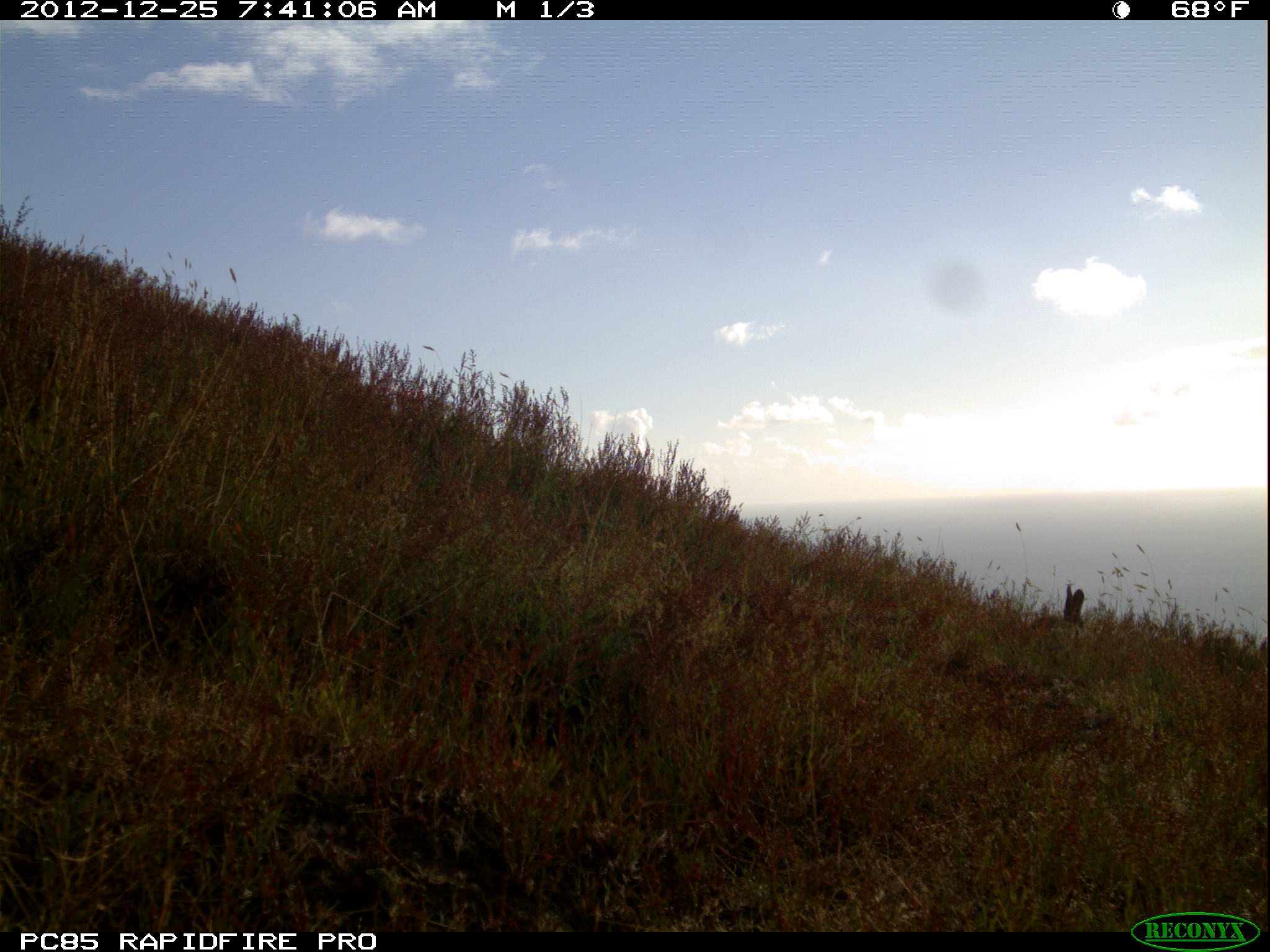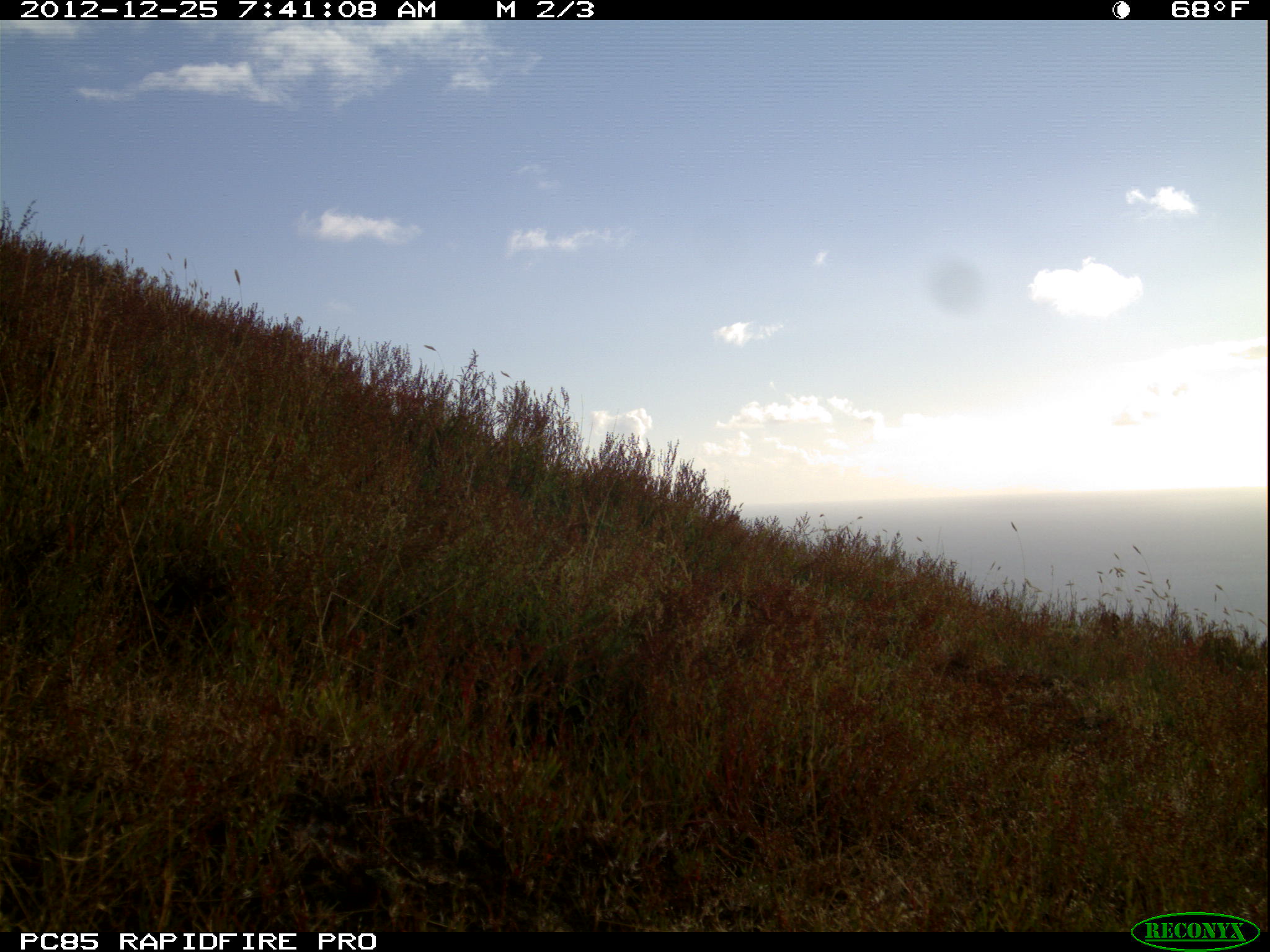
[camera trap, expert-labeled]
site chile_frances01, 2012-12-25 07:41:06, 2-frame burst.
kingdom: Animalia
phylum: Chordata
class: Mammalia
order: Lagomorpha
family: Leporidae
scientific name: Leporidae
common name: rabbits and hares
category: rabbit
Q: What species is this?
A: Rabbit (rabbits and hares) (Leporidae).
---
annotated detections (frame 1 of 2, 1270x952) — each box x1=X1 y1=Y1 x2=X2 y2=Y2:
rabbit: x1=1025 y1=584 x2=1087 y2=639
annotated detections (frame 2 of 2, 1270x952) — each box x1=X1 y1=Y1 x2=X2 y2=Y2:
unknown: x1=545 y1=518 x2=698 y2=609